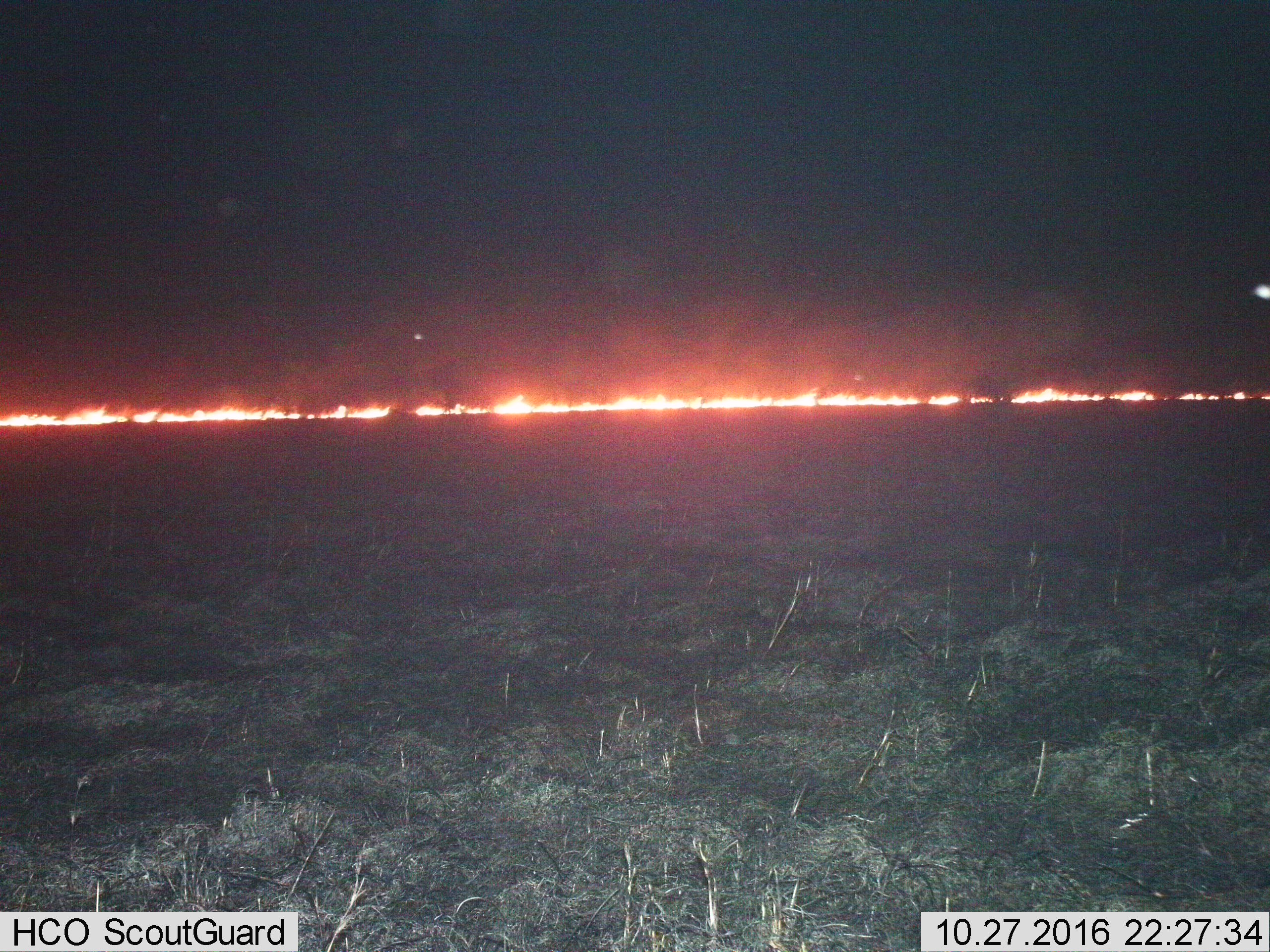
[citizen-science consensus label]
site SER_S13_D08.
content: unidentified animal